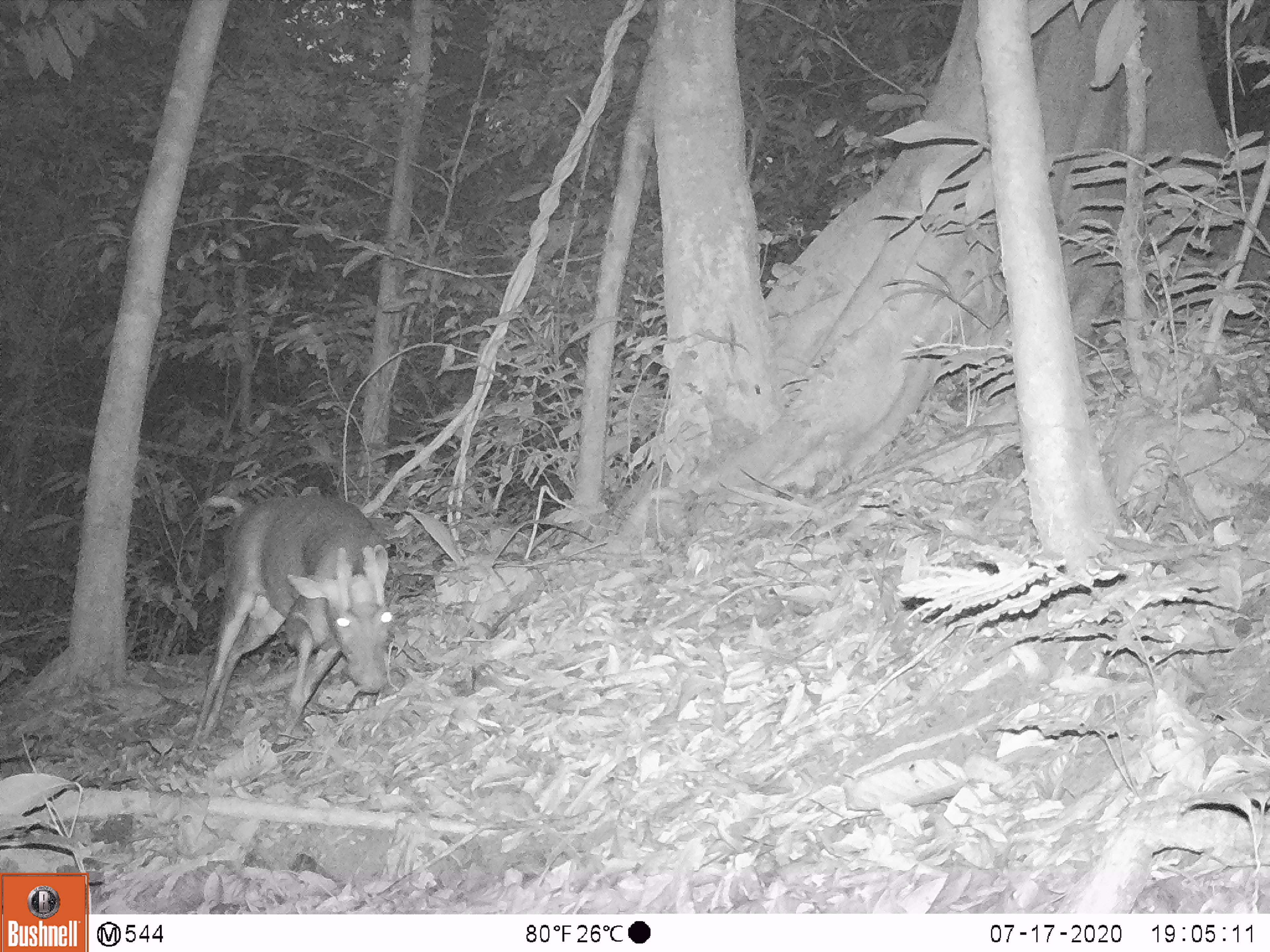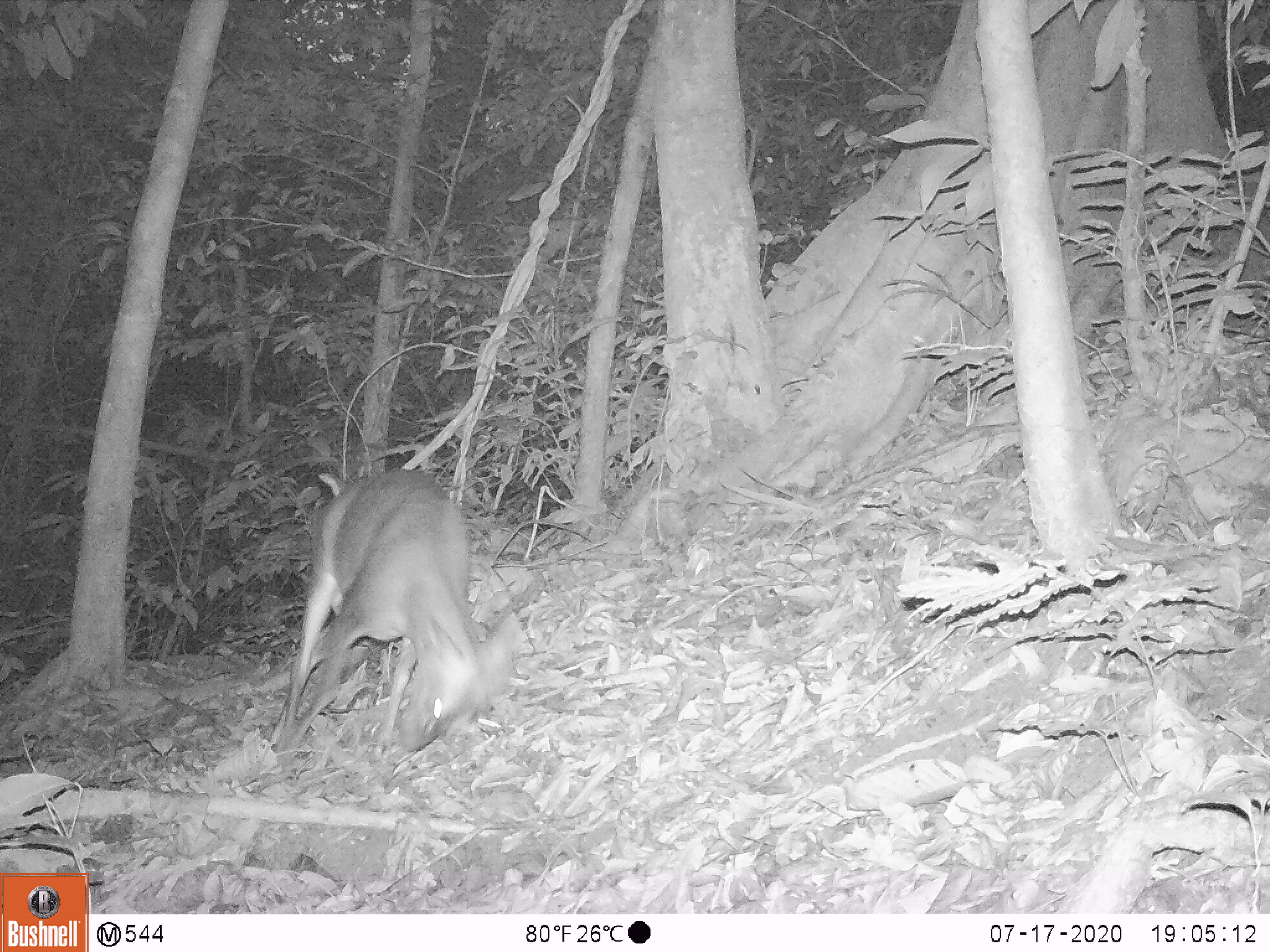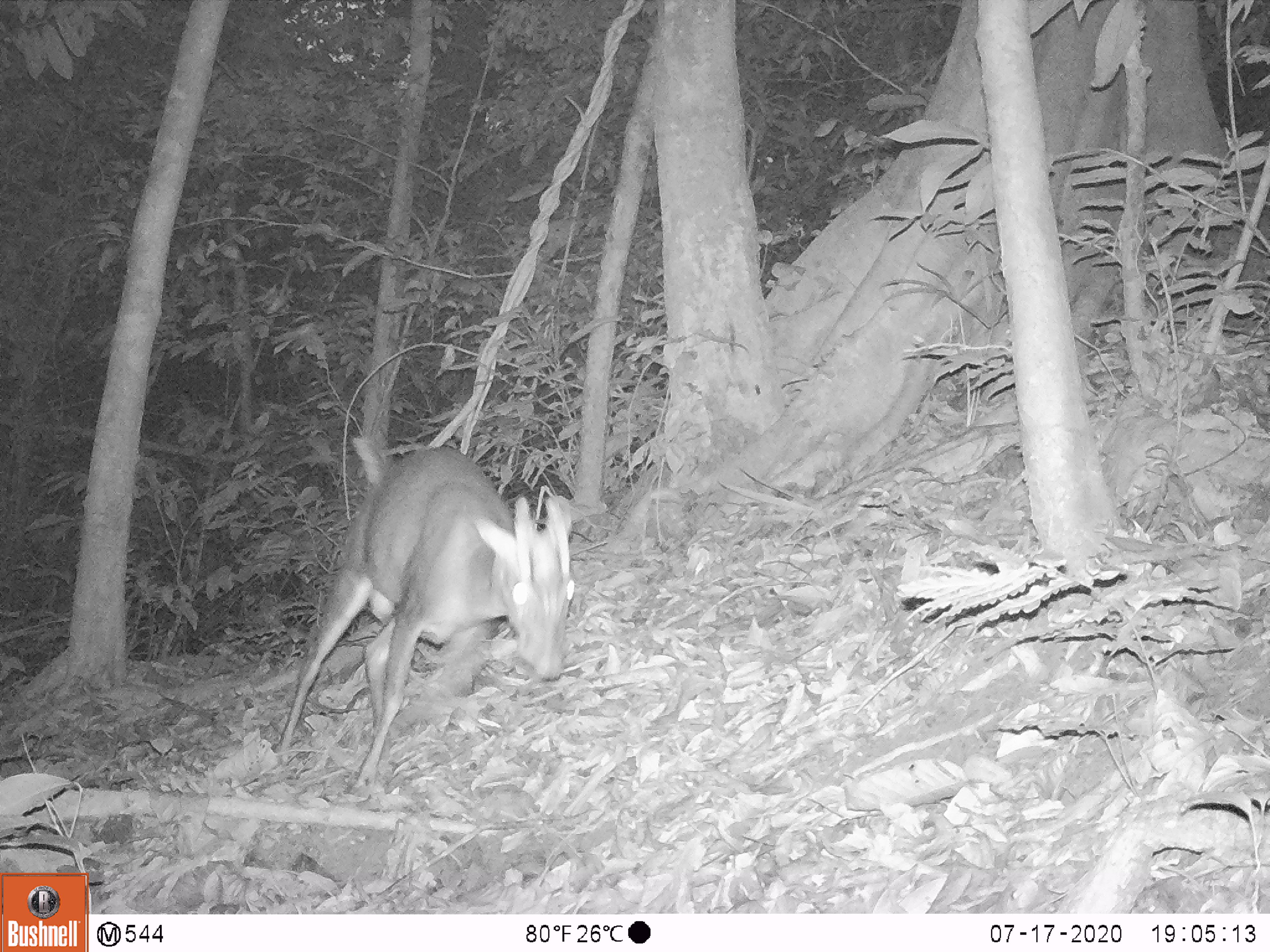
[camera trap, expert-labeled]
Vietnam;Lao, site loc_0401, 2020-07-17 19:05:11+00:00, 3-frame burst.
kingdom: Animalia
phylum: Chordata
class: Mammalia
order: Artiodactyla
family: Cervidae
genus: Muntiacus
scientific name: Muntiacus rooseveltorum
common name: roosevelt's muntjac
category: roosevelts muntjac group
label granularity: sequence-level